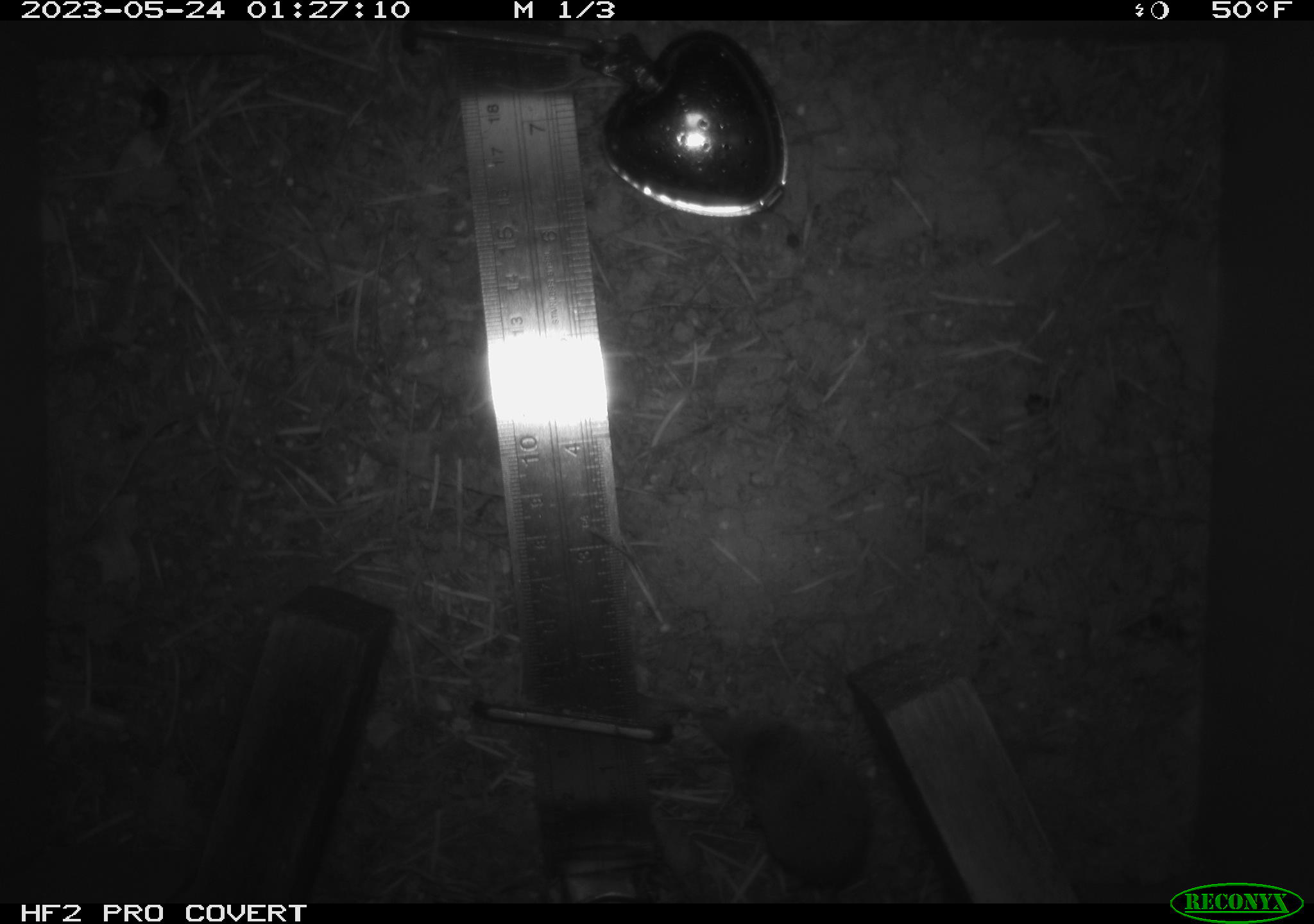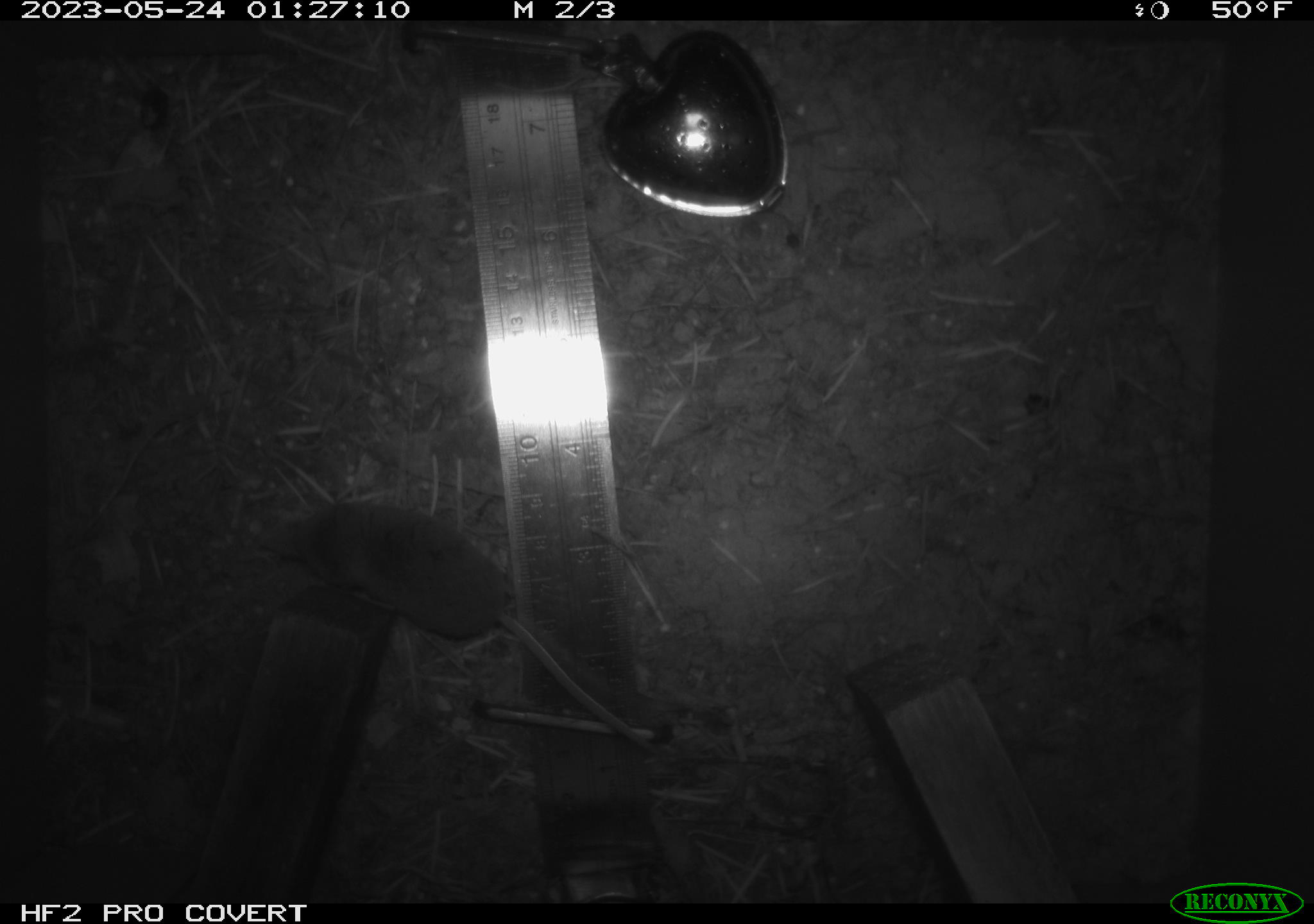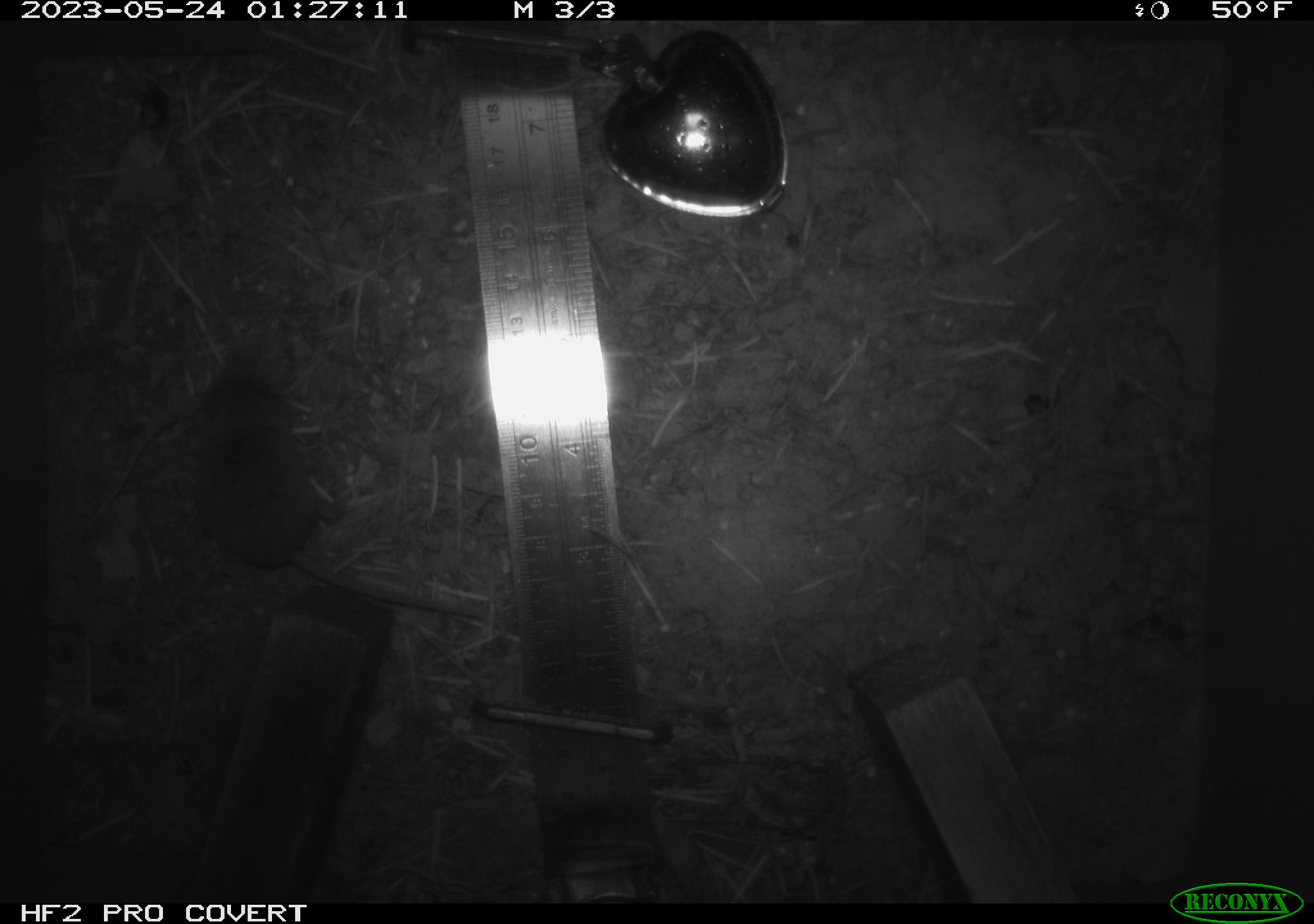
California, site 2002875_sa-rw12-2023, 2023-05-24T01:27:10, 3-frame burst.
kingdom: Animalia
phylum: Chordata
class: Mammalia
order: Eulipotyphla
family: Soricidae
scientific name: Soricidae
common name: shrews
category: soricidae family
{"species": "soricidae family (shrews) (Soricidae)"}